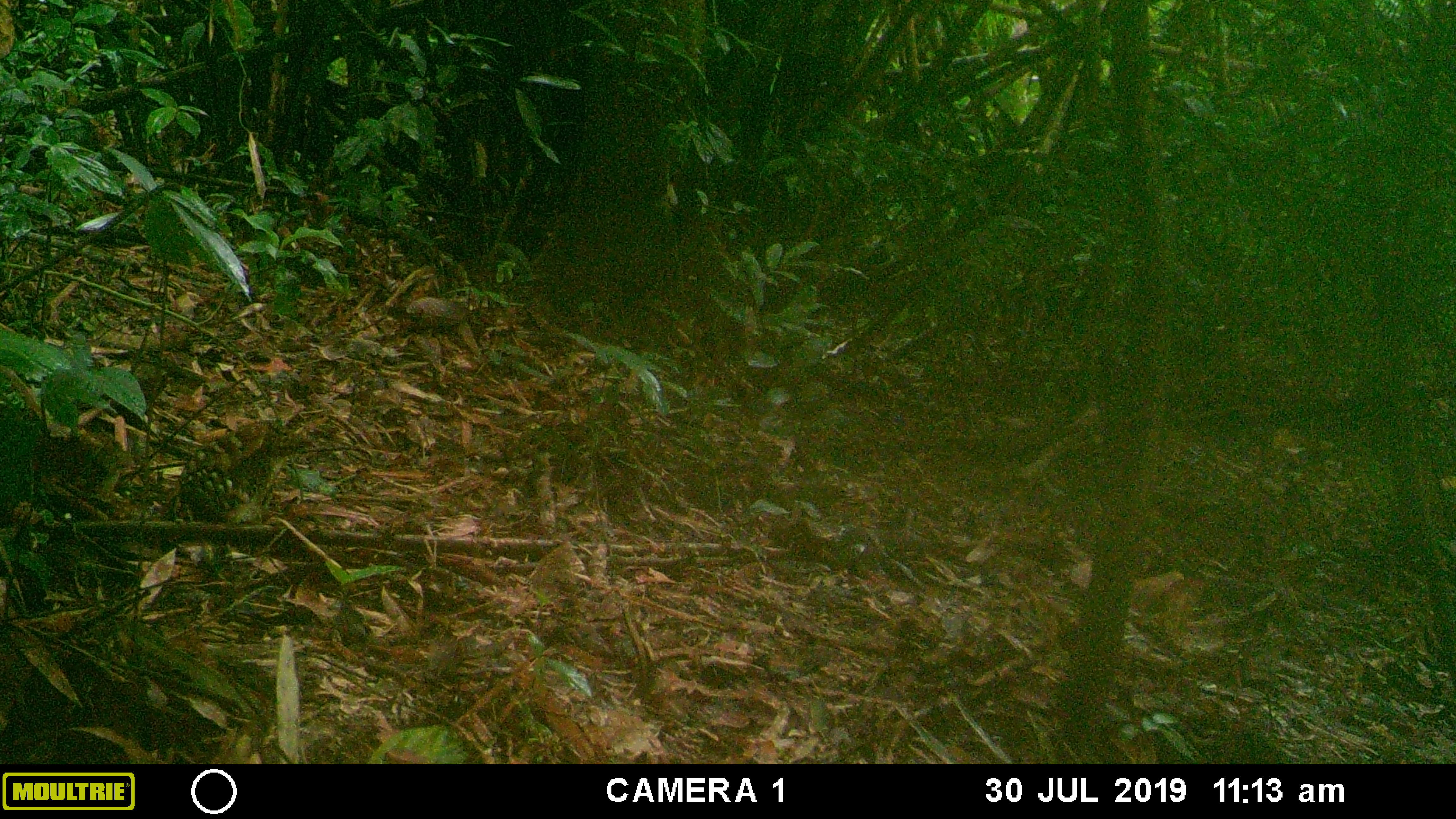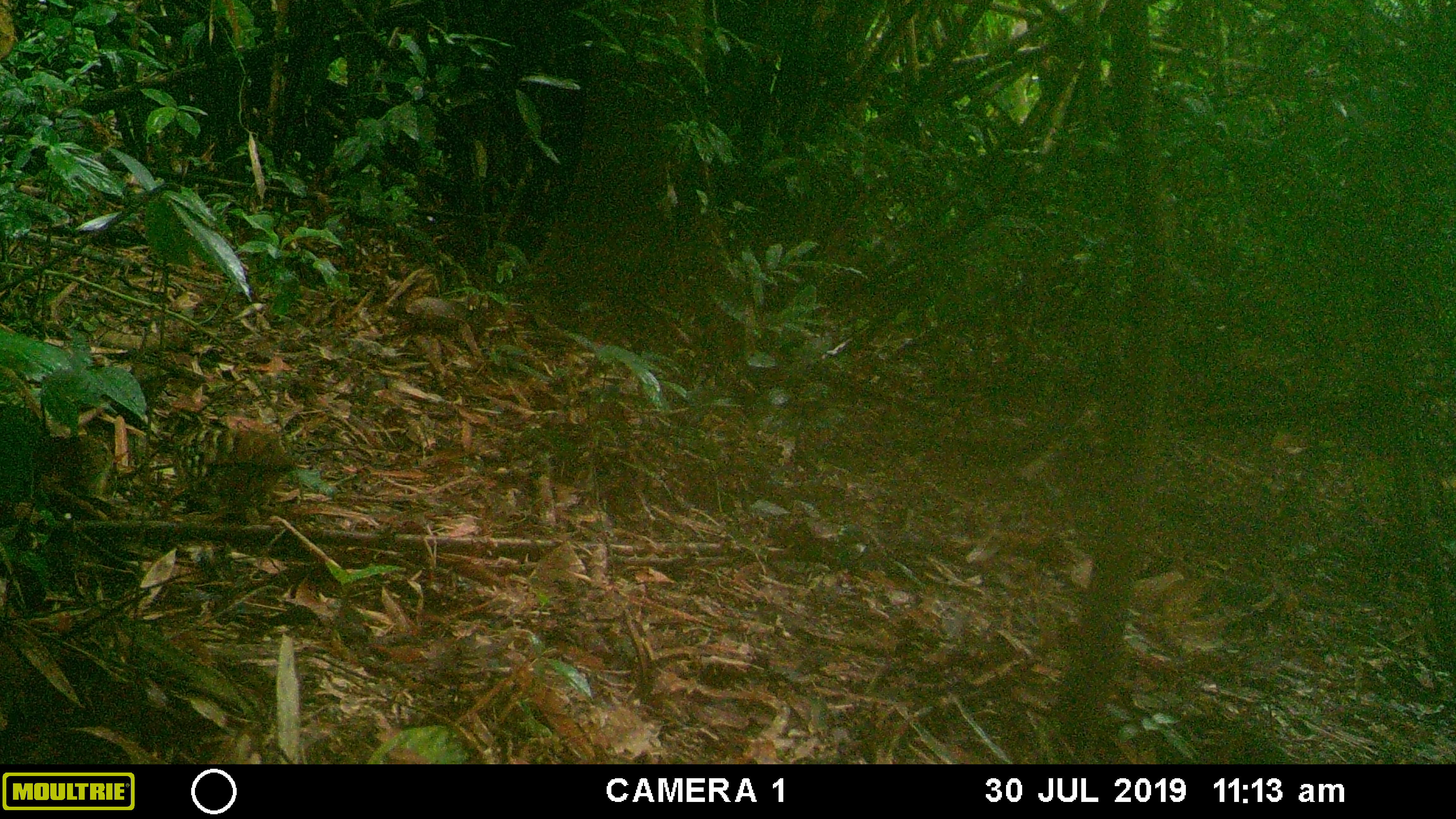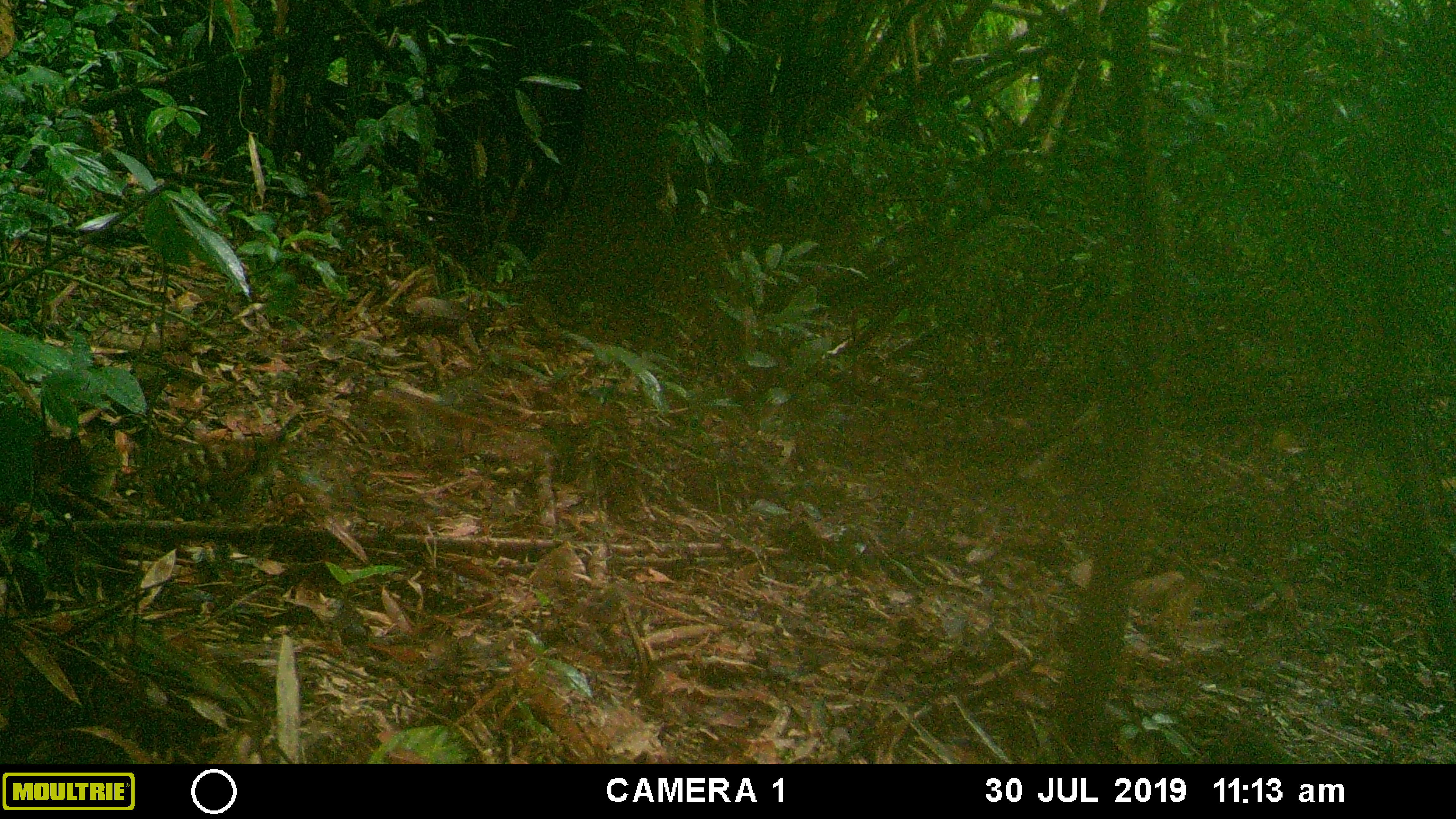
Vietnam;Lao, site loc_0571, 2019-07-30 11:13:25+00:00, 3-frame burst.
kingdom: Animalia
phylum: Chordata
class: Aves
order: Galliformes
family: Phasianidae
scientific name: Phasianidae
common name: partridge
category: unidentified partridge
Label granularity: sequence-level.